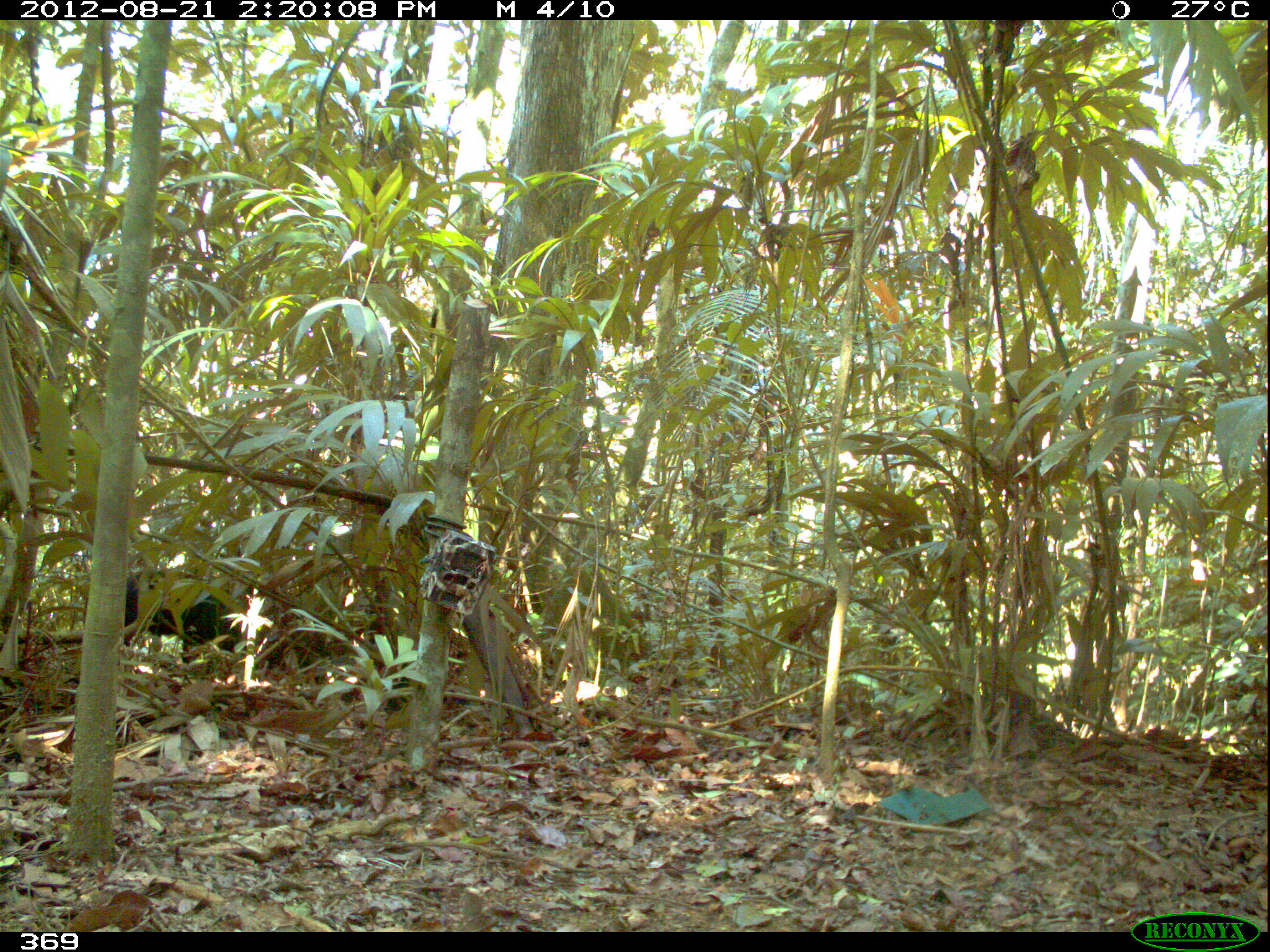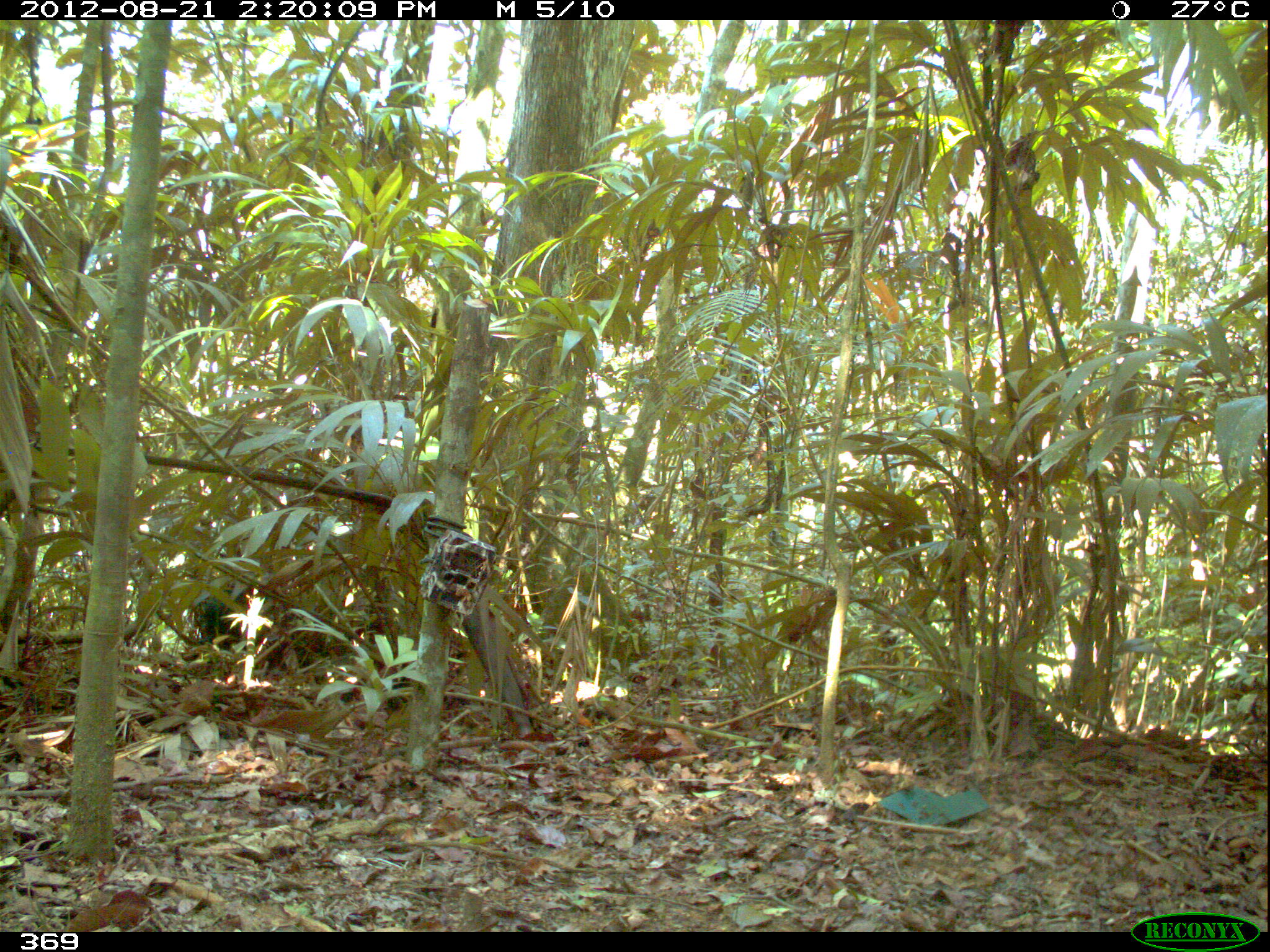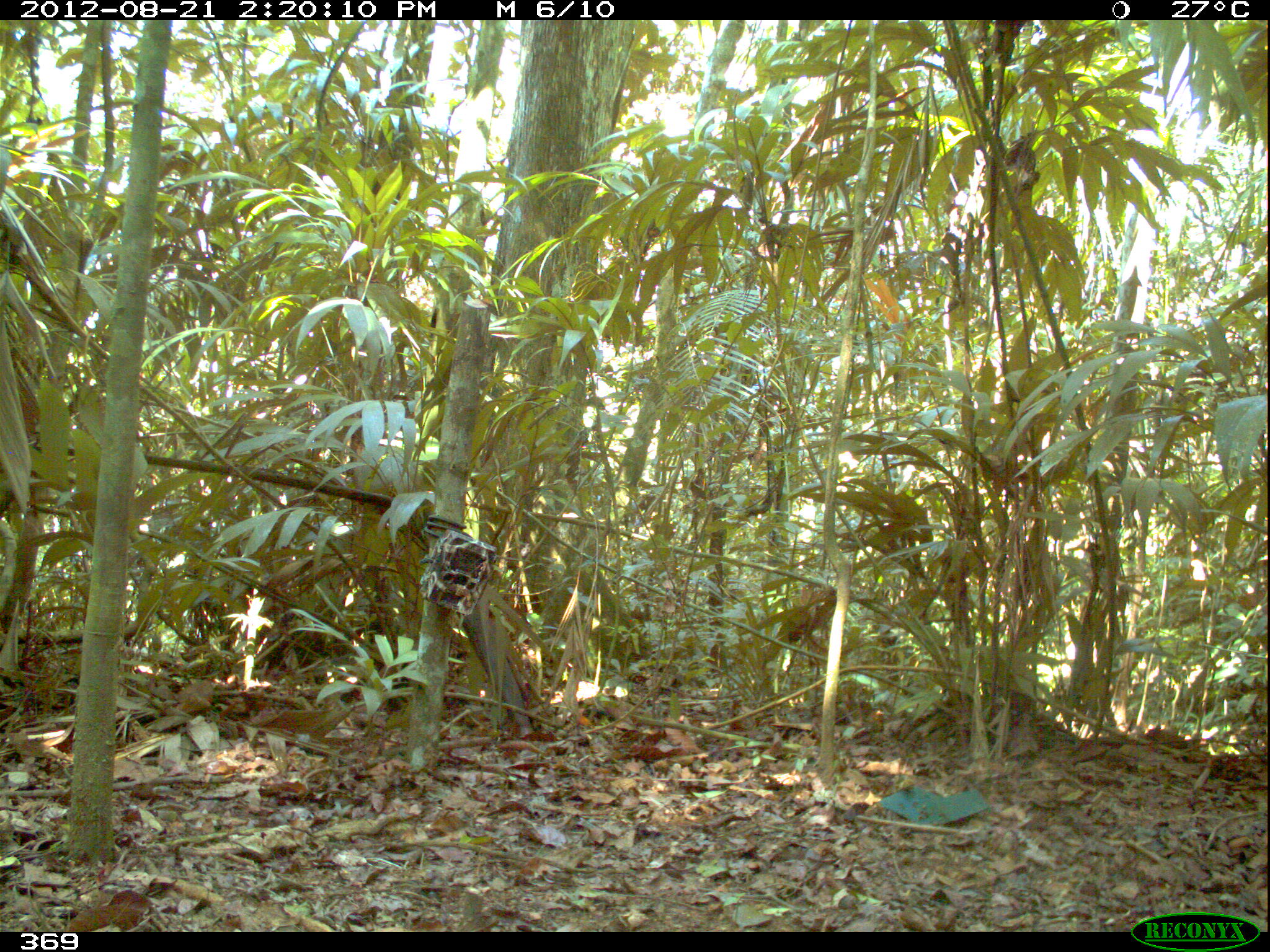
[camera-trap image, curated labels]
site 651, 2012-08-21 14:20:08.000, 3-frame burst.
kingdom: Animalia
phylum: Chordata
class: Mammalia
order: Artiodactyla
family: Tayassuidae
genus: Tayassu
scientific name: Tayassu pecari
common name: white-lipped peccary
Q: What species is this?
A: Tayassu pecari (white-lipped peccary).